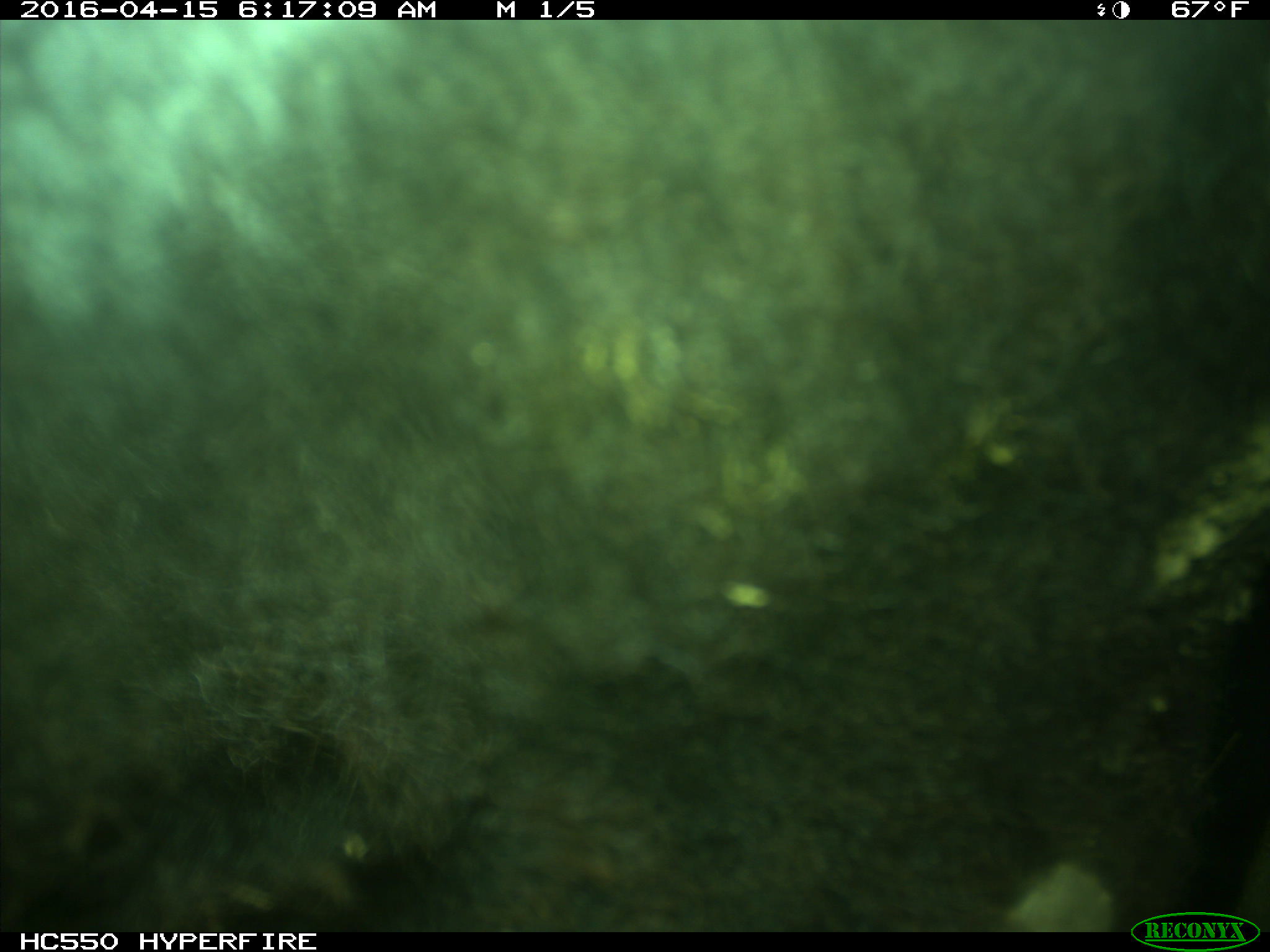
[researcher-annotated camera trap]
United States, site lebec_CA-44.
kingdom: Animalia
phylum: Chordata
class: Mammalia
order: Artiodactyla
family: Bovidae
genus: Bos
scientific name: Bos taurus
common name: domestic cow